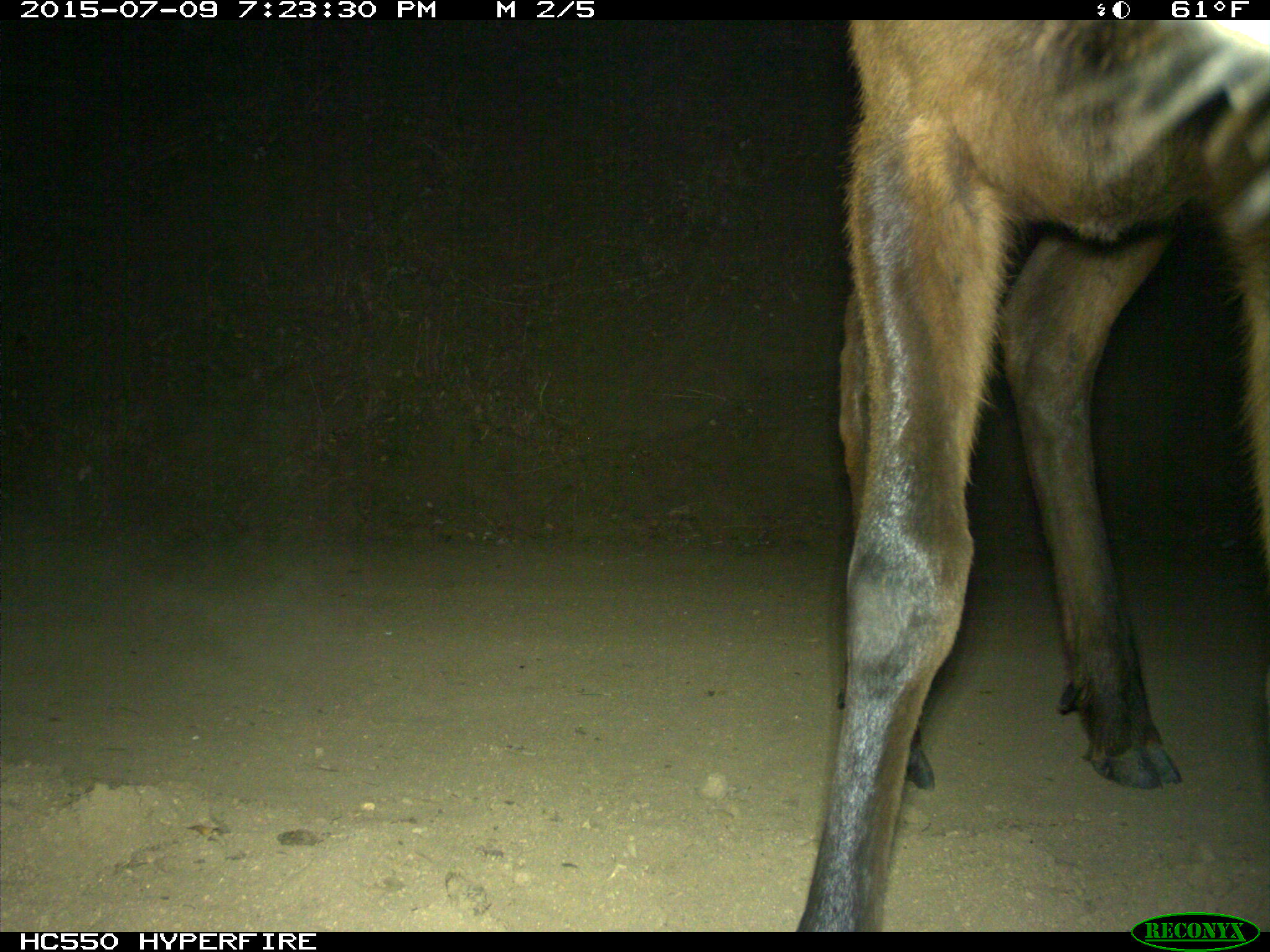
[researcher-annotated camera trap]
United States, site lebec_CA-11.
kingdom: Animalia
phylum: Chordata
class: Mammalia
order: Artiodactyla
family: Cervidae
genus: Cervus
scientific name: Cervus canadensis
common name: elk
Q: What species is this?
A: Cervus canadensis (elk).